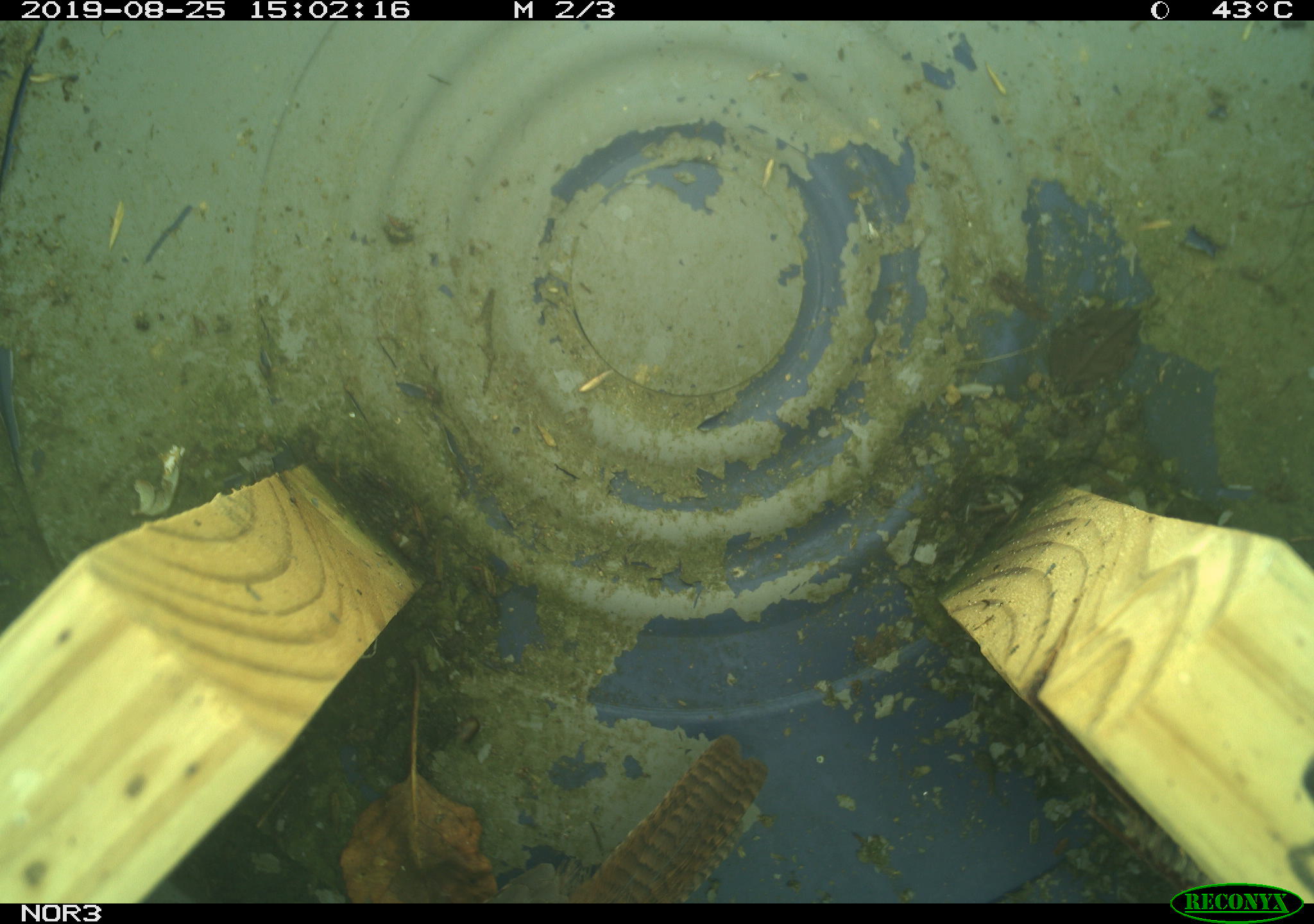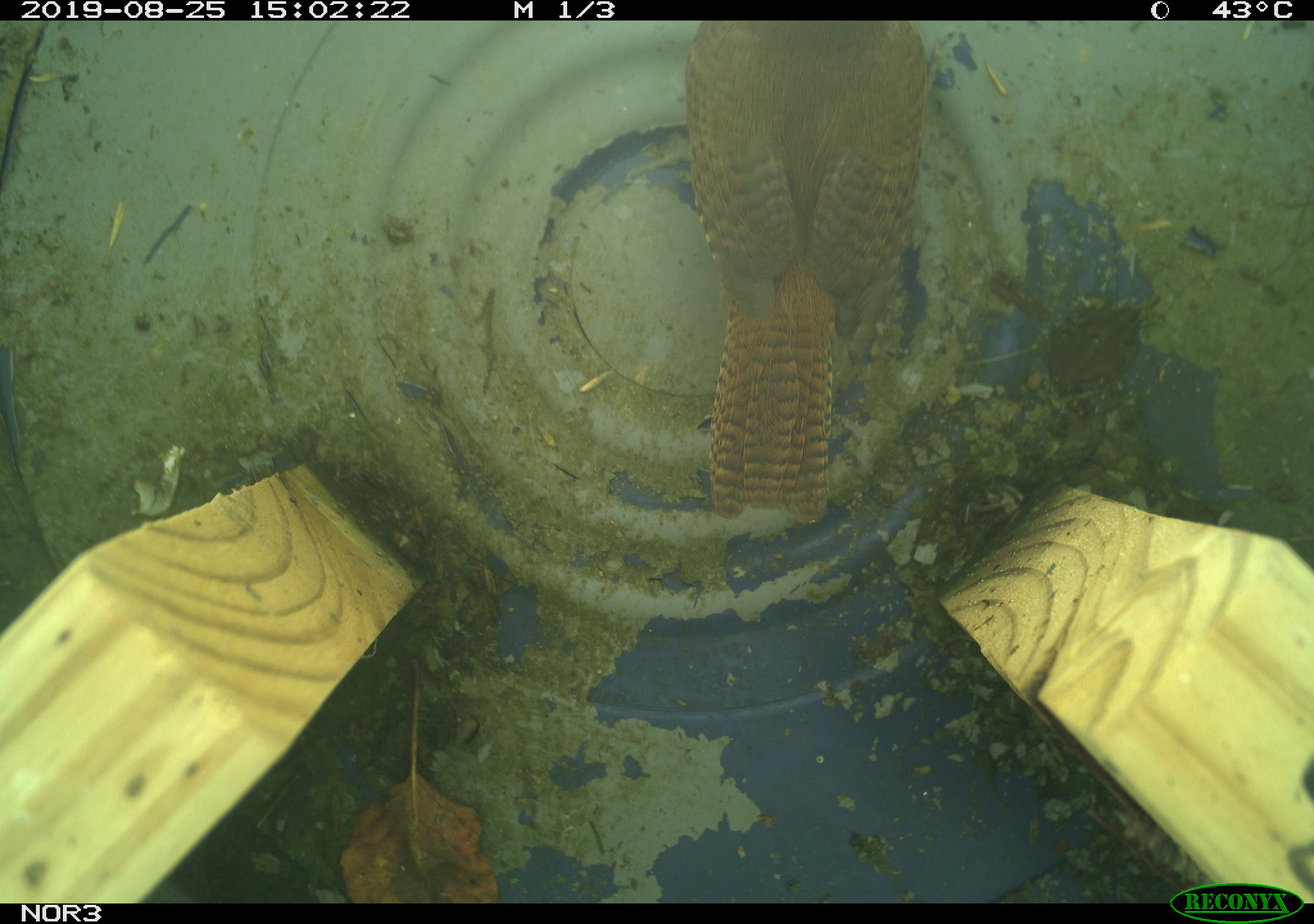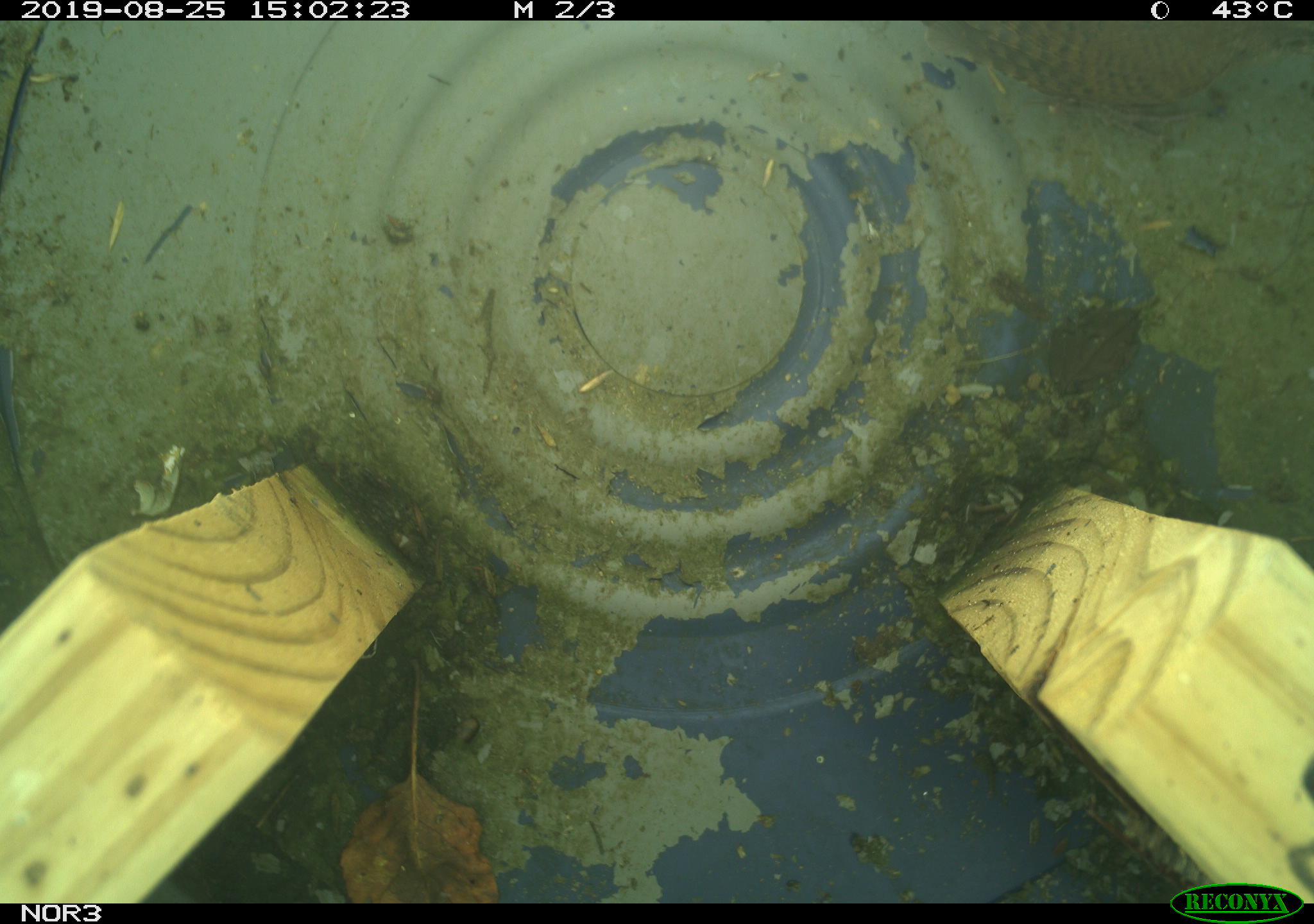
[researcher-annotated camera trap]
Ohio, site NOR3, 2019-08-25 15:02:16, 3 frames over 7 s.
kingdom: Animalia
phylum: Chordata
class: Aves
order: Passeriformes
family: Troglodytidae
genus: Troglodytes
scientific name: Troglodytes aedon aedon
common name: northern house wren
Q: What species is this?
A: Northern house wren (Troglodytes aedon aedon).